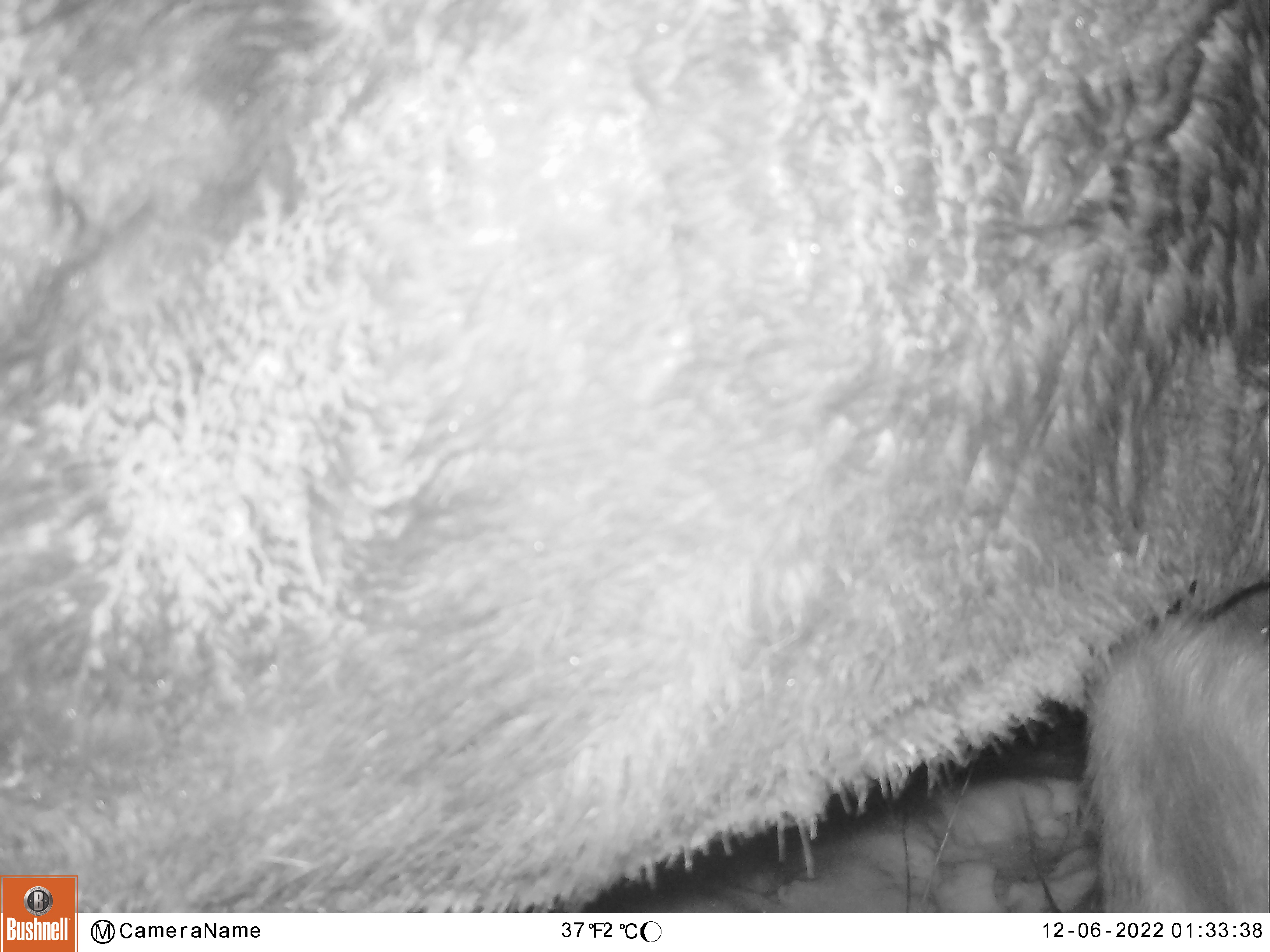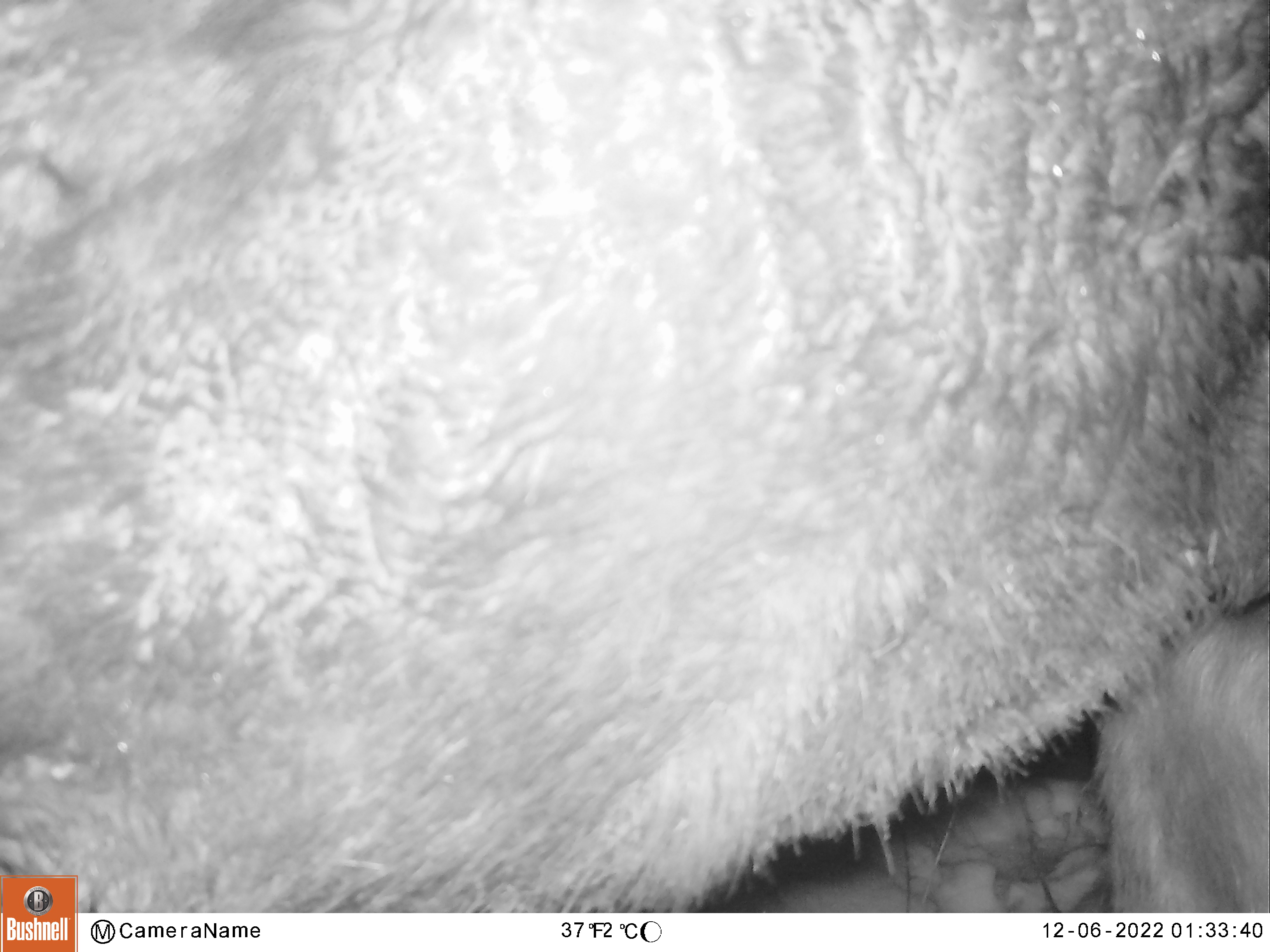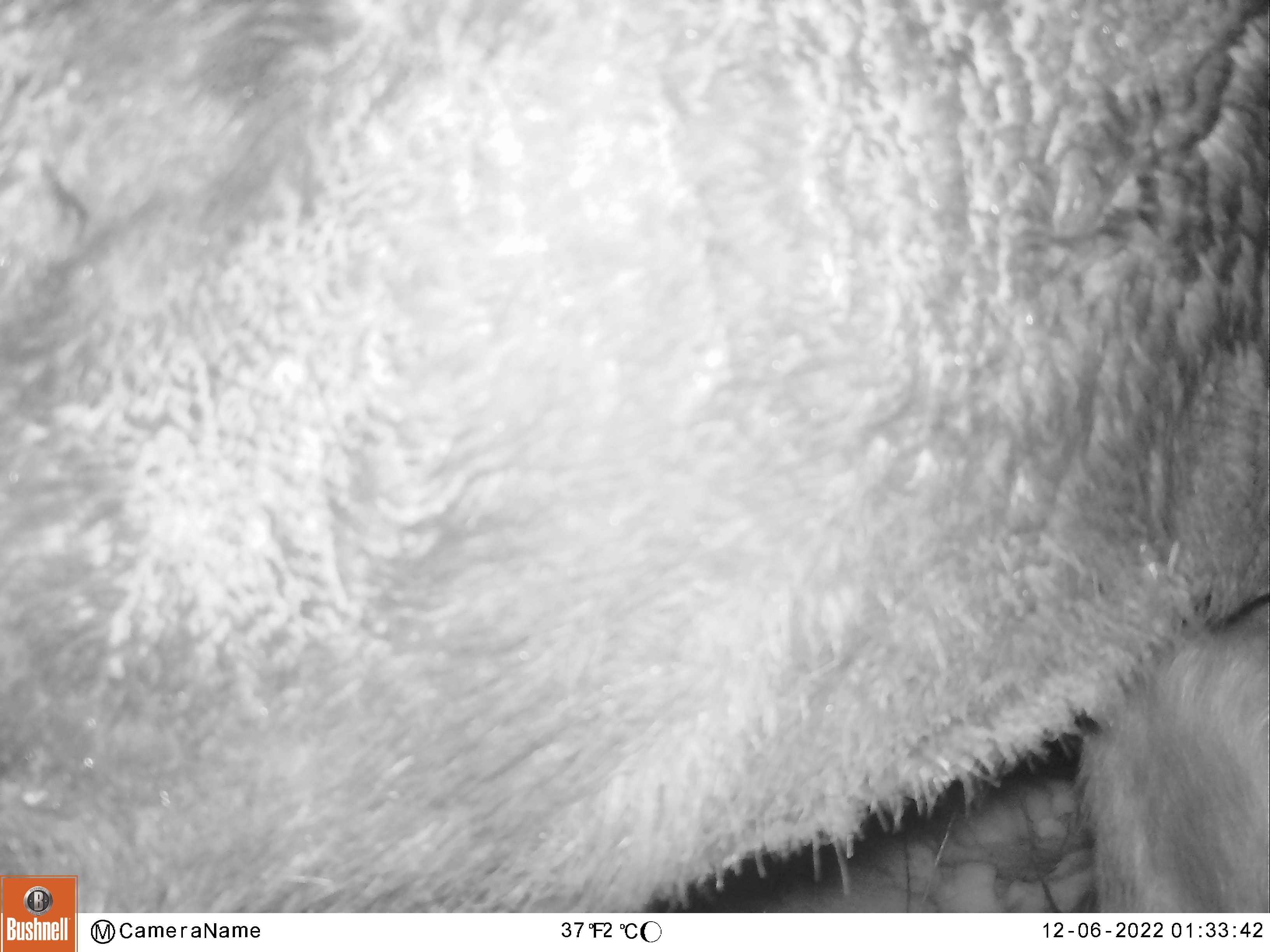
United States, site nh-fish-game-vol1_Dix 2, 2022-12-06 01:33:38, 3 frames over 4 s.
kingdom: Animalia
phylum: Chordata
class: Mammalia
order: Artiodactyla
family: Cervidae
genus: Alces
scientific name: Alces alces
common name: moose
Moose (Alces alces).